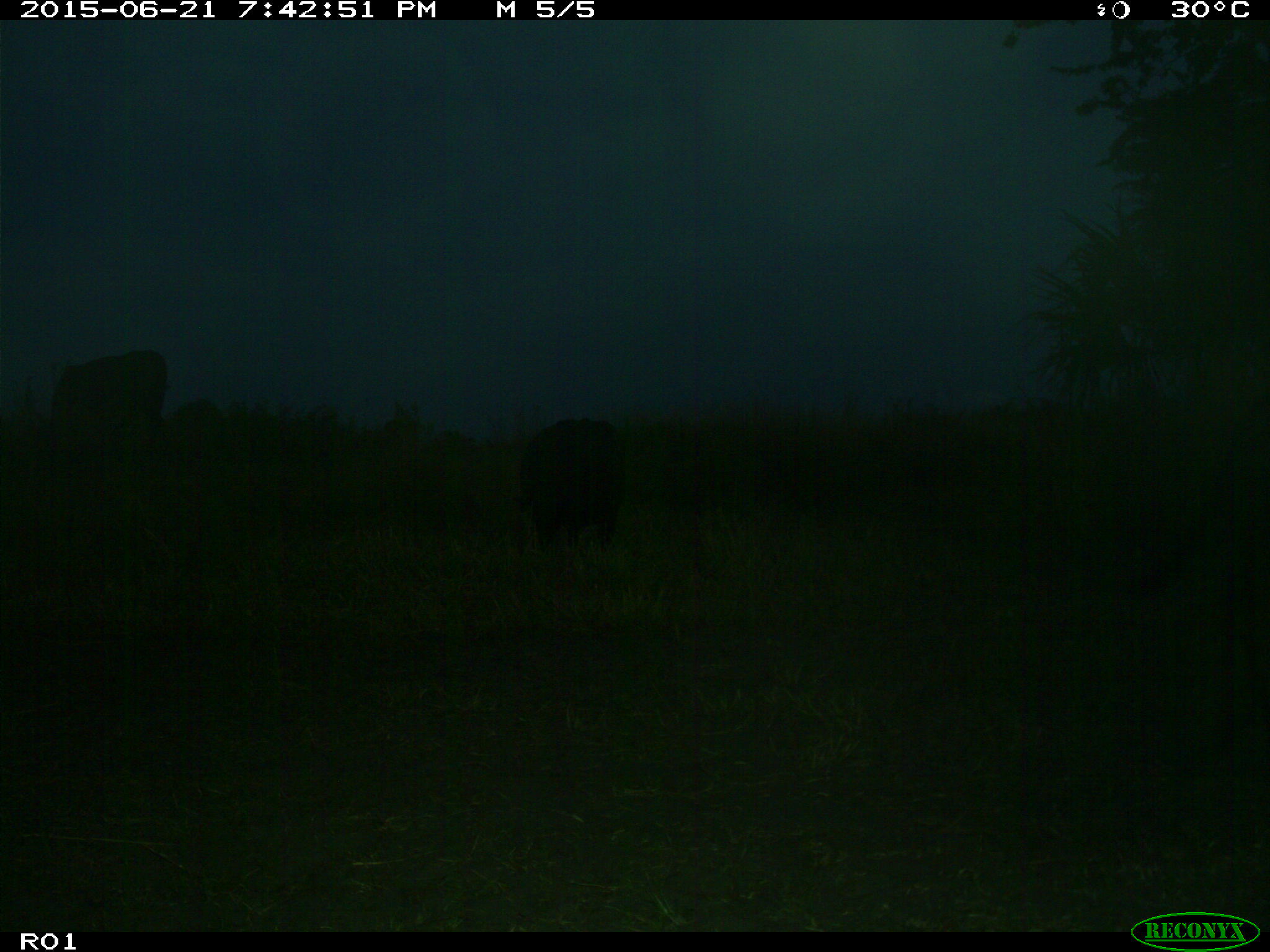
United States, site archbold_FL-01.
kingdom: Animalia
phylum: Chordata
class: Mammalia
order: Artiodactyla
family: Bovidae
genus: Bos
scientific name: Bos taurus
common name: domestic cow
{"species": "Bos taurus (domestic cow)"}